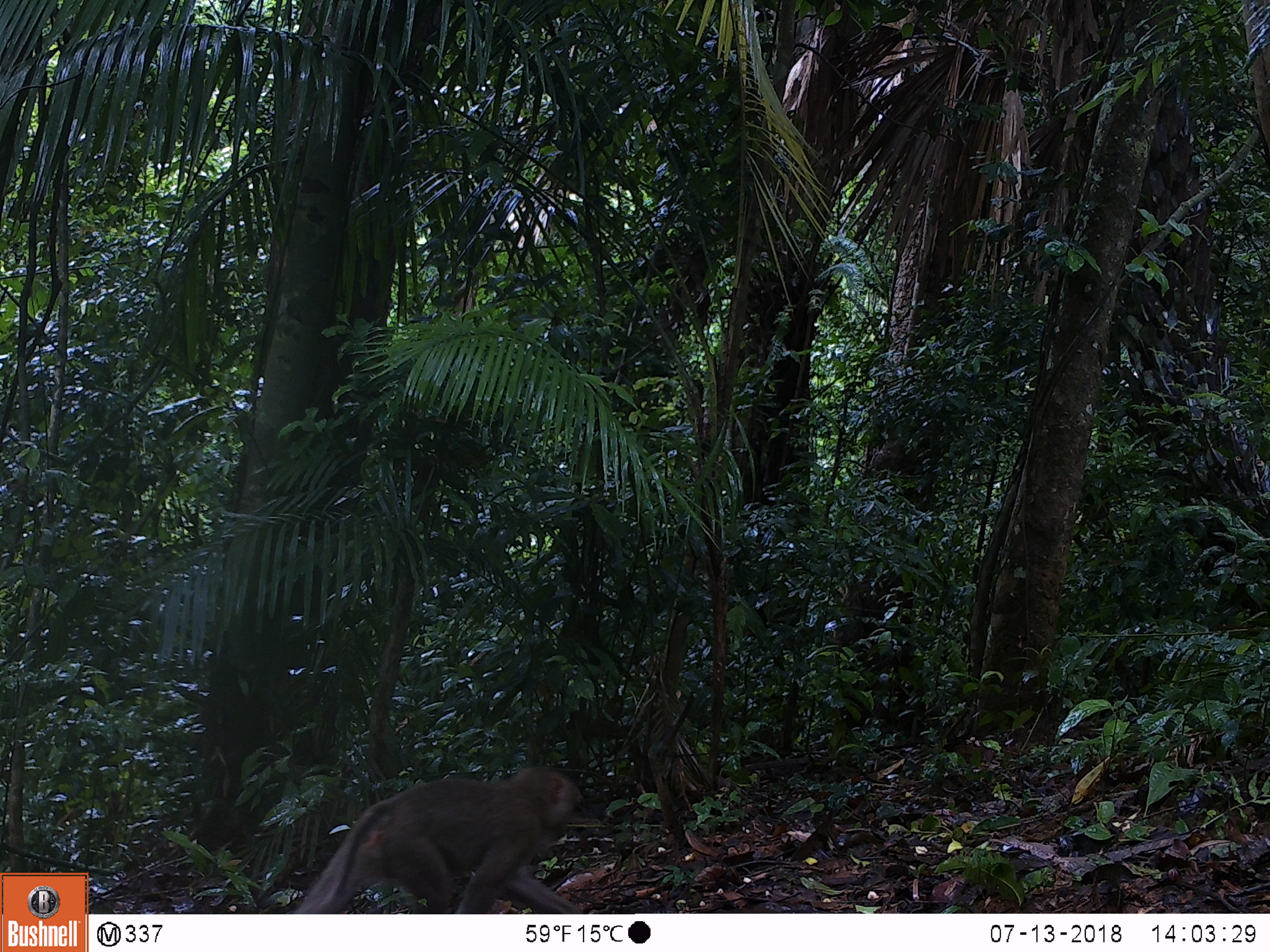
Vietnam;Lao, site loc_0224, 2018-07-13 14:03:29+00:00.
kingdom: Animalia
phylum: Chordata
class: Mammalia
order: Primates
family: Cercopithecidae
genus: Macaca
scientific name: Macaca nemestrina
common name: pig-tailed macaque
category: pig tailed macaque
Pig tailed macaque (pig-tailed macaque) (Macaca nemestrina). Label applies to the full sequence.